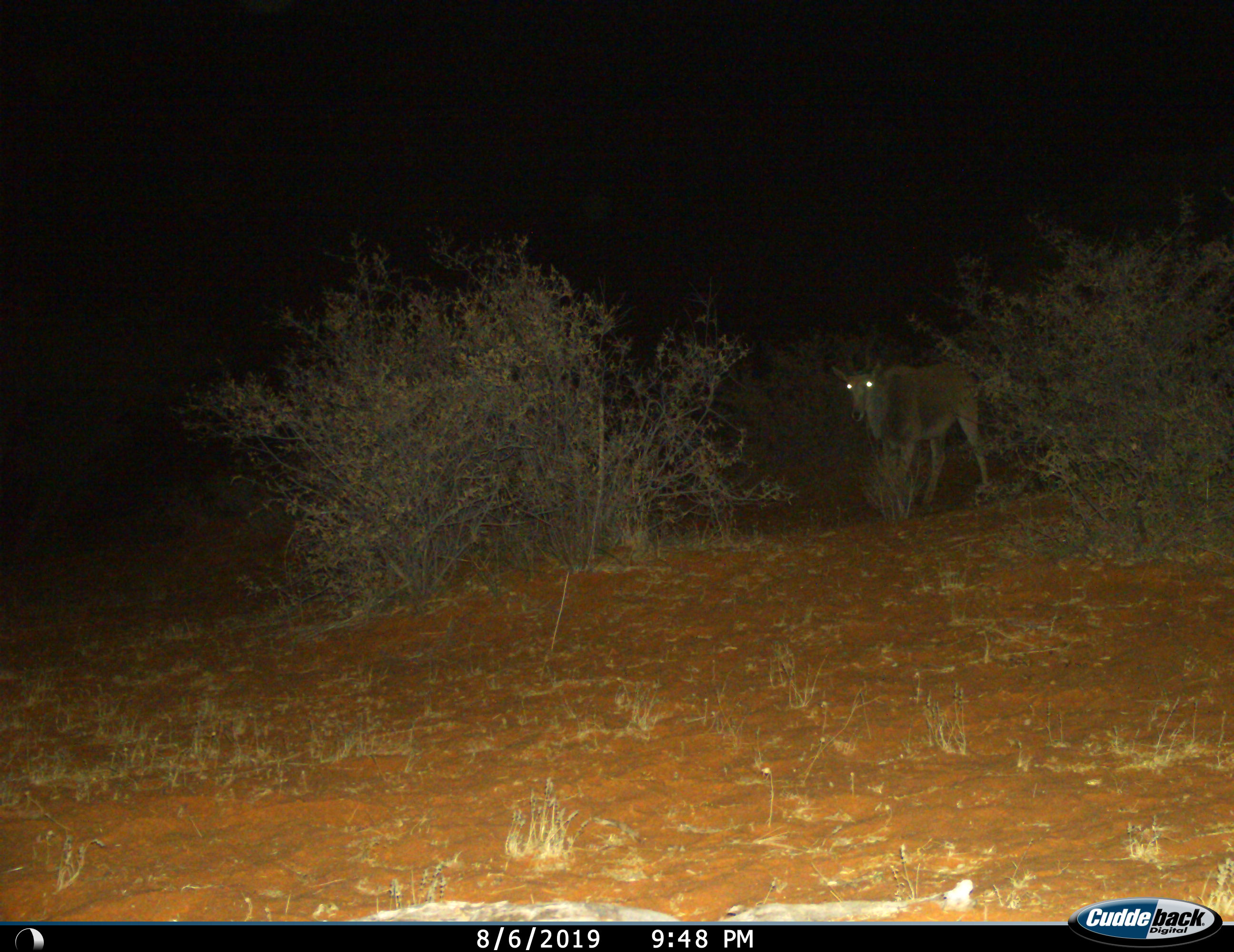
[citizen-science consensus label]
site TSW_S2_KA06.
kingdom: Animalia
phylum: Chordata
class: Mammalia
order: Artiodactyla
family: Bovidae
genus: Tragelaphus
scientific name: Tragelaphus oryx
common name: eland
Eland (Tragelaphus oryx), count 1. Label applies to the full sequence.